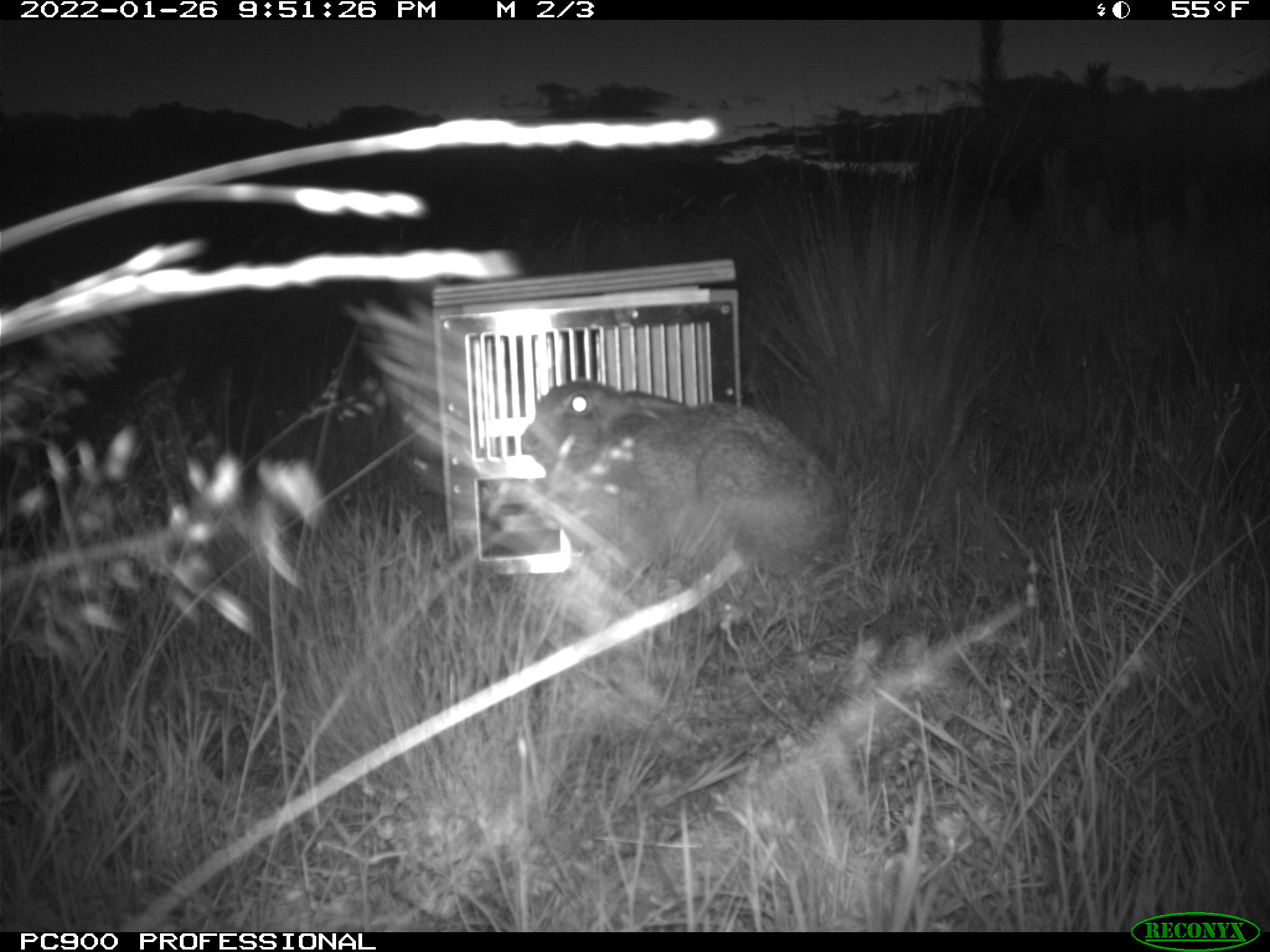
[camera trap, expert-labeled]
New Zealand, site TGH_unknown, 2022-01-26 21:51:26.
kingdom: Animalia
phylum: Chordata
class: Mammalia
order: Lagomorpha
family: Leporidae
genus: Lepus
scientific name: Lepus europaeus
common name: brown hare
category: hare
Hare (brown hare) (Lepus europaeus).